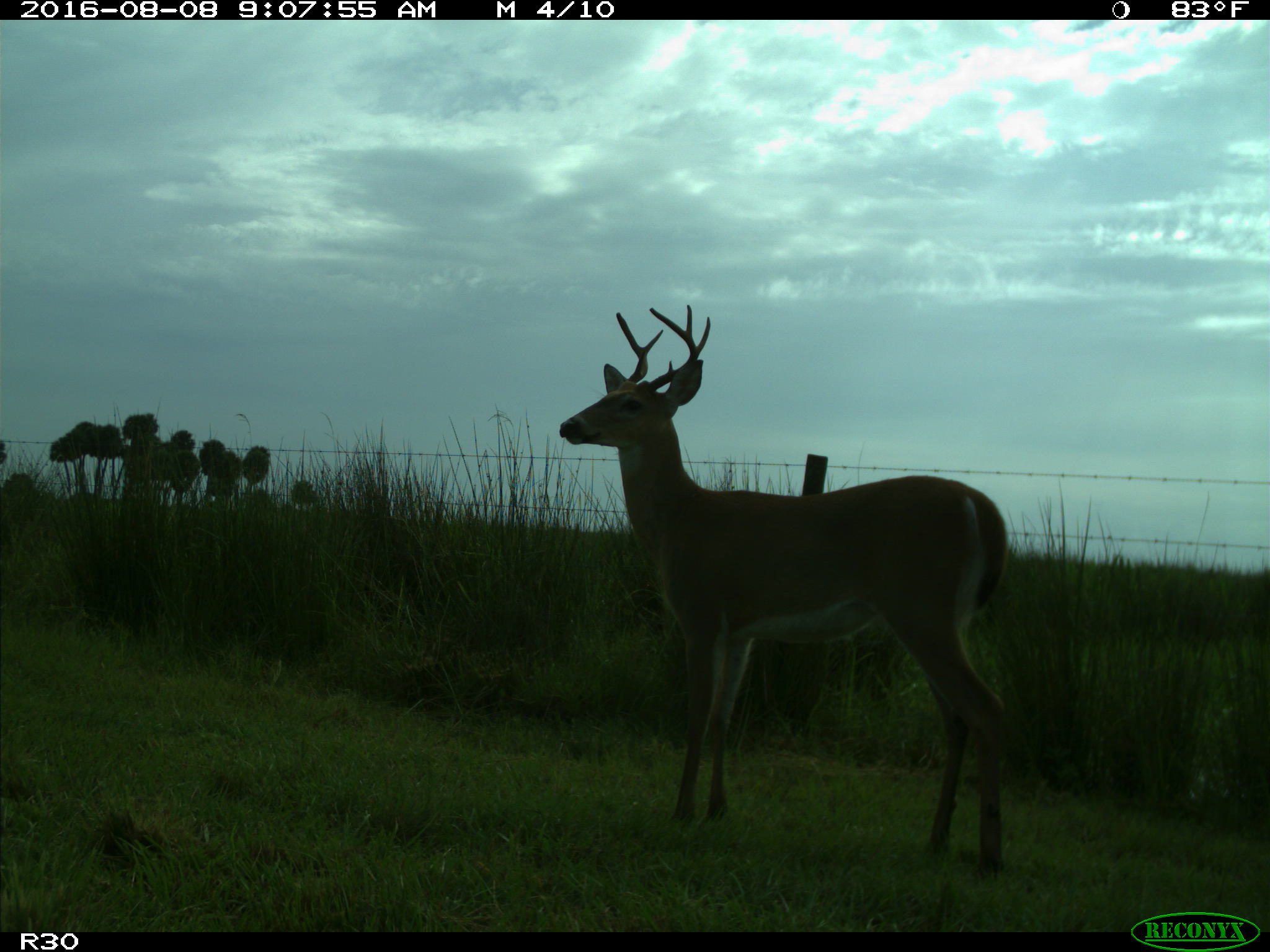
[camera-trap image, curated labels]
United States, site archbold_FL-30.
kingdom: Animalia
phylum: Chordata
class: Mammalia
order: Artiodactyla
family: Cervidae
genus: Odocoileus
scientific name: Odocoileus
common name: deer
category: unidentified deer